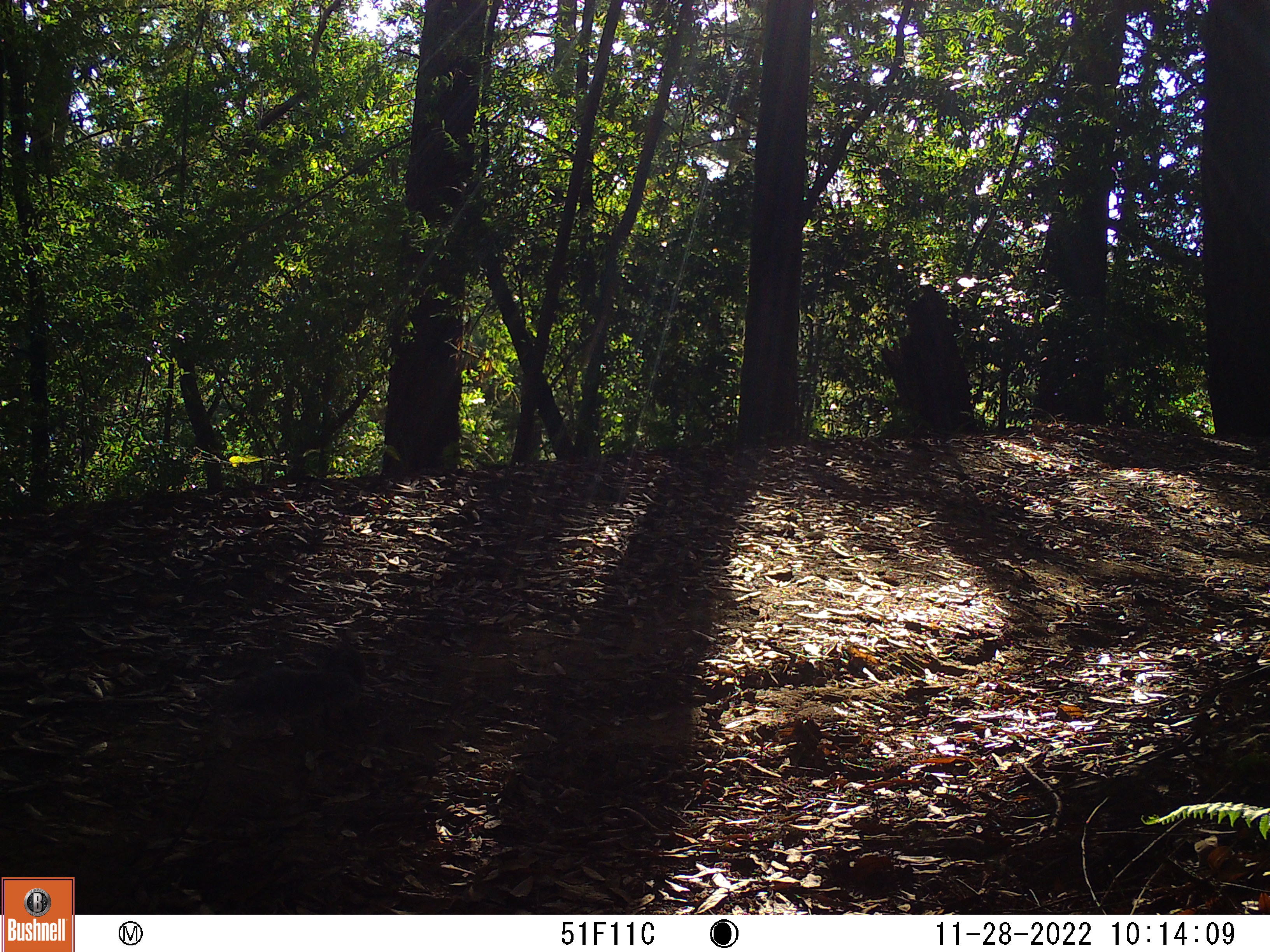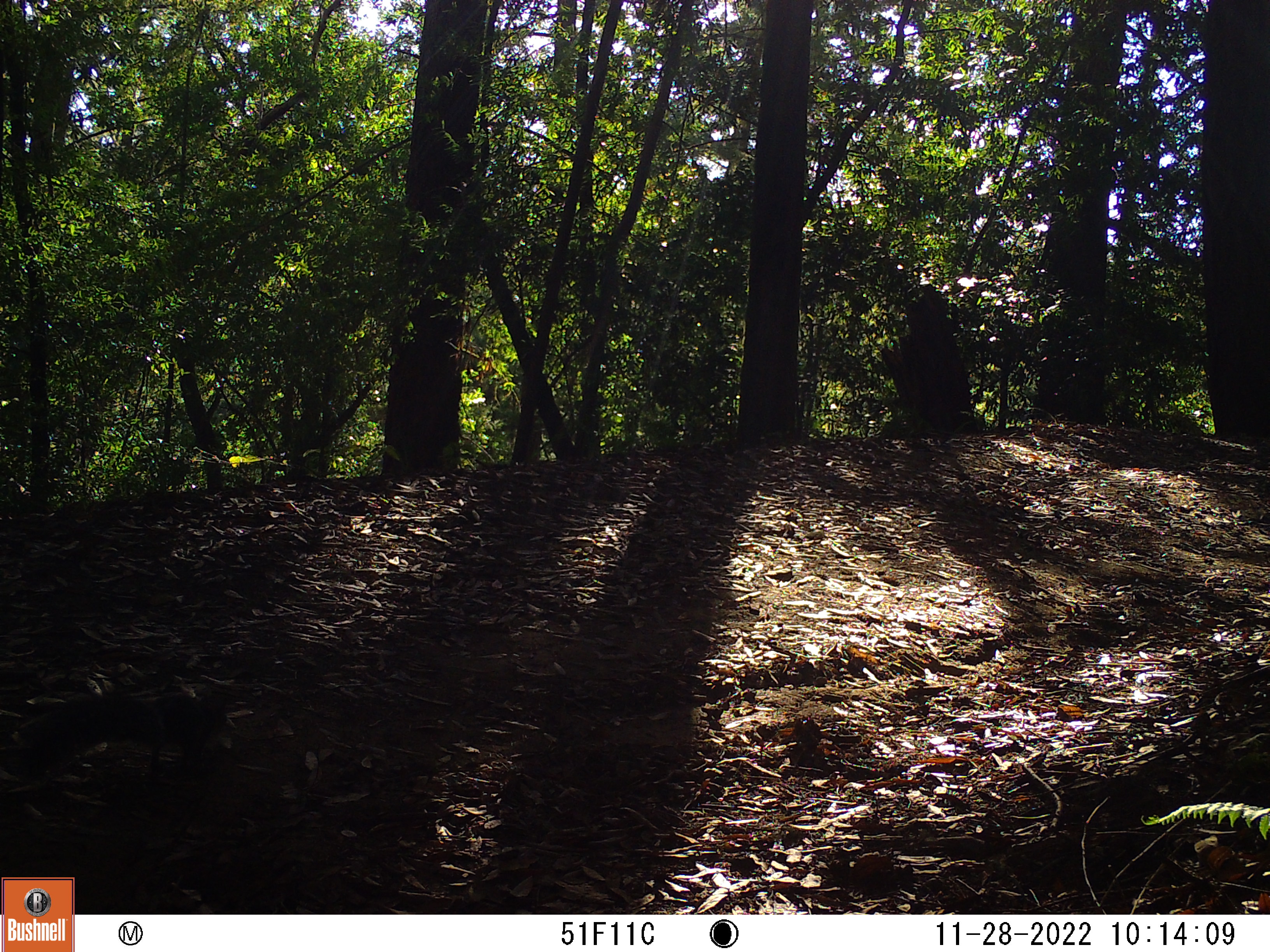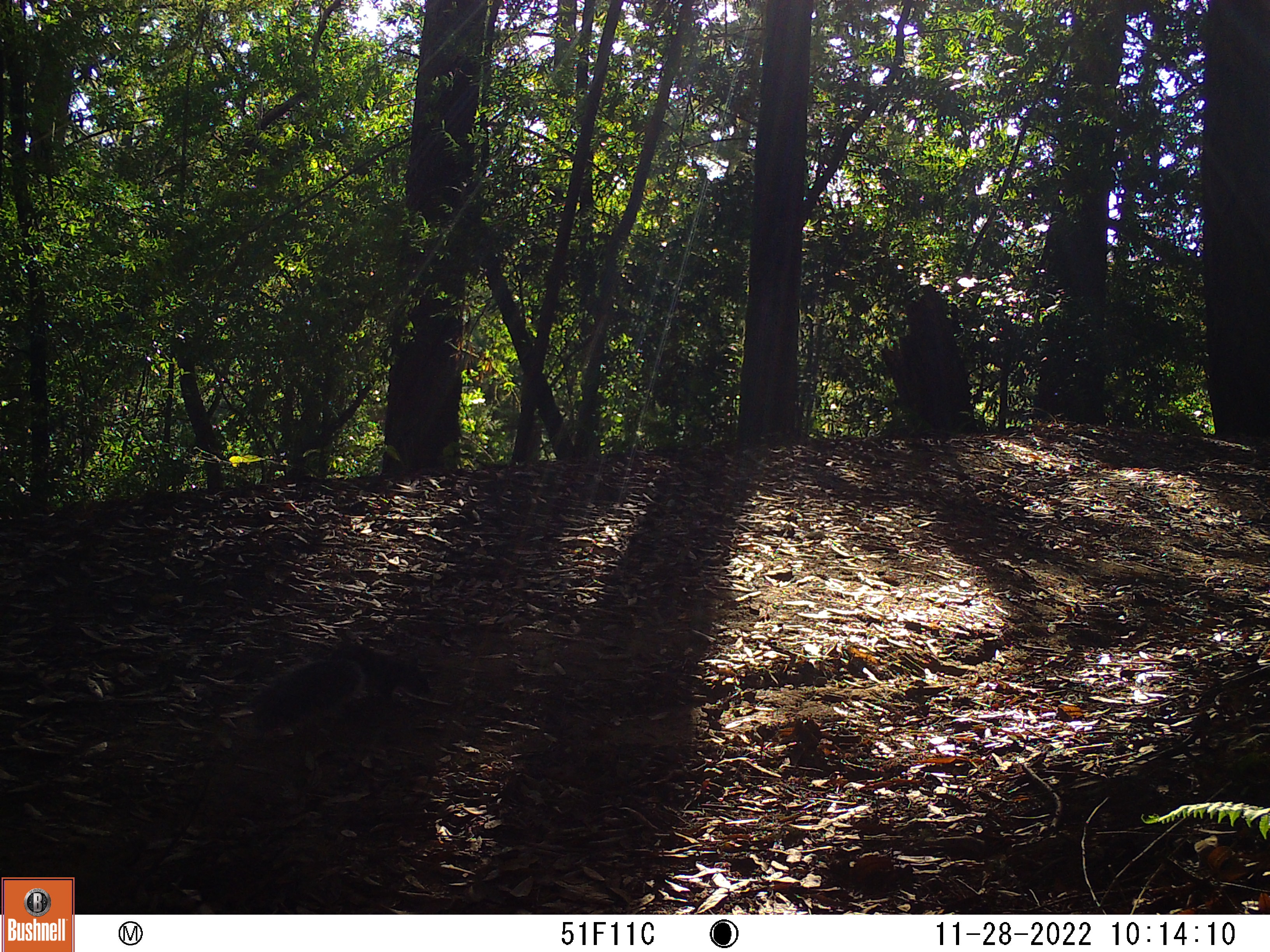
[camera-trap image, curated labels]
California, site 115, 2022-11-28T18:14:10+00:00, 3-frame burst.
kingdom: Animalia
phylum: Chordata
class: Mammalia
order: Rodentia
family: Sciuridae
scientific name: Sciuridae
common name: squirrel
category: unknown squirrel